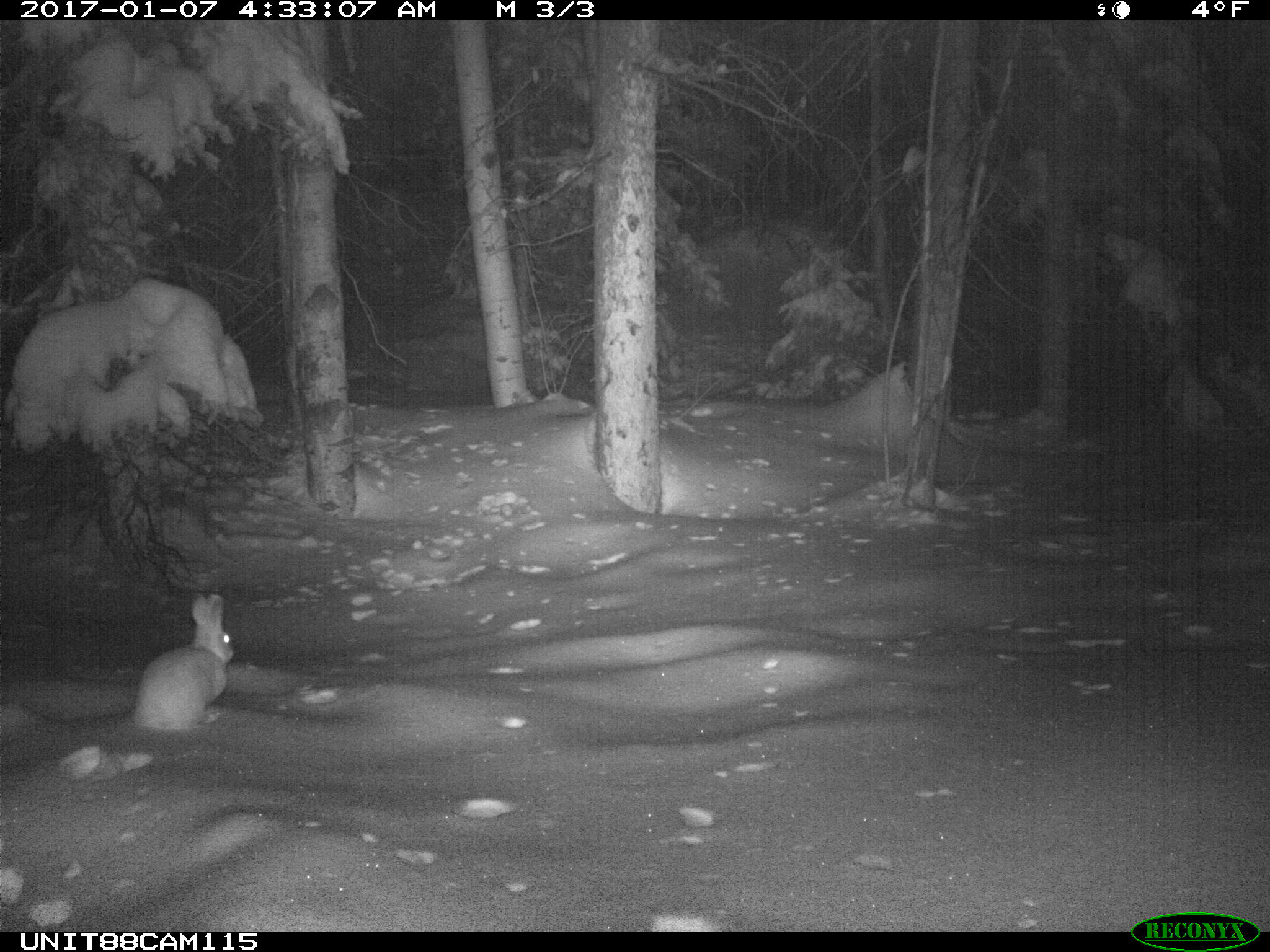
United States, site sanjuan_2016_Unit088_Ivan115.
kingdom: Animalia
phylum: Chordata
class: Mammalia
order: Lagomorpha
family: Leporidae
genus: Lepus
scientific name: Lepus americanus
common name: snowshoe hare